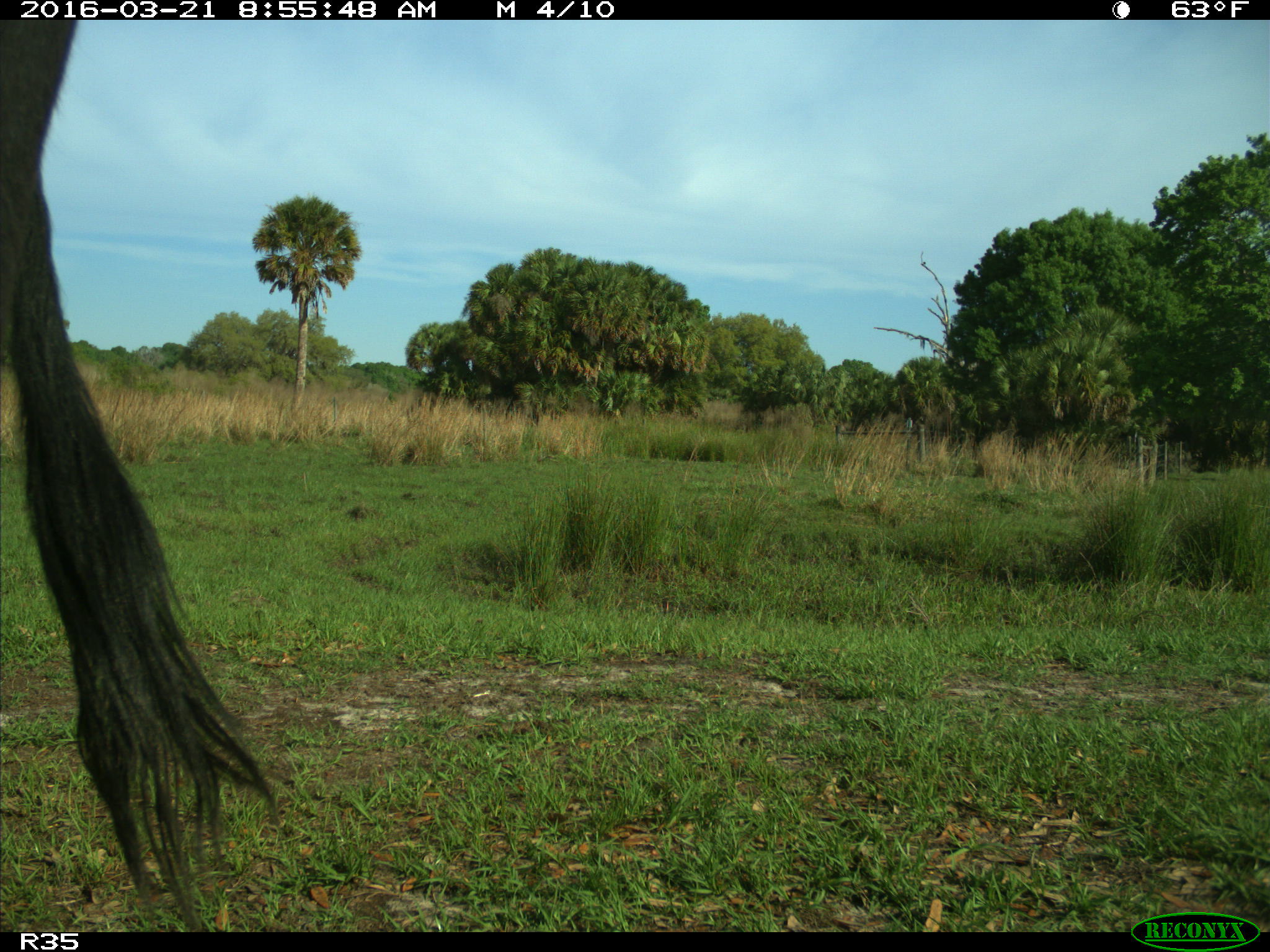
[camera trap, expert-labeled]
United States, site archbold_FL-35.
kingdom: Animalia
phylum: Chordata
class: Mammalia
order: Artiodactyla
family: Bovidae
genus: Bos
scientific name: Bos taurus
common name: domestic cow